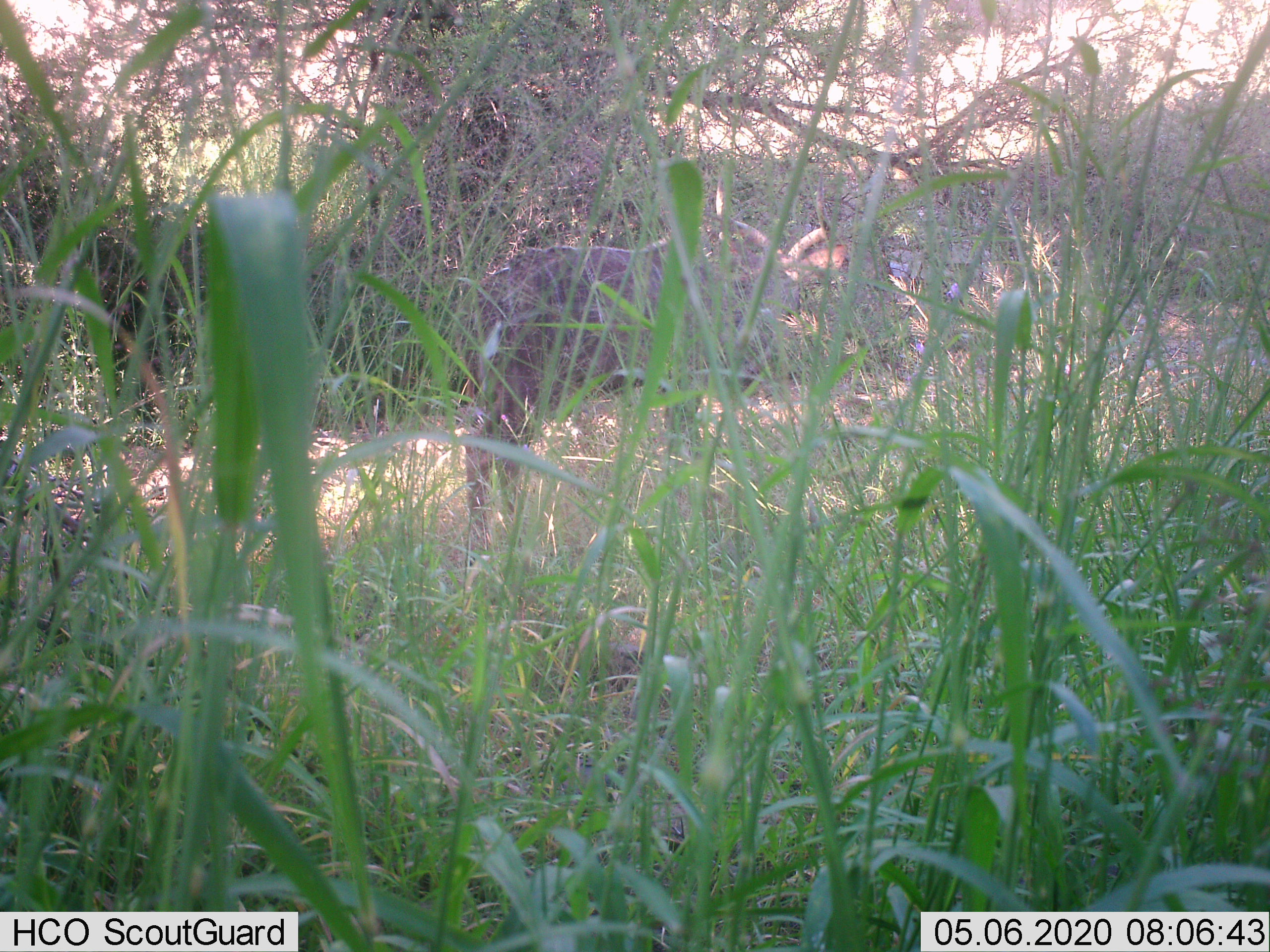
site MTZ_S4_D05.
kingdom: Animalia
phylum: Chordata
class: Mammalia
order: Artiodactyla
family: Bovidae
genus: Tragelaphus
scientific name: Tragelaphus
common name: kudu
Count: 1.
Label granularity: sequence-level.